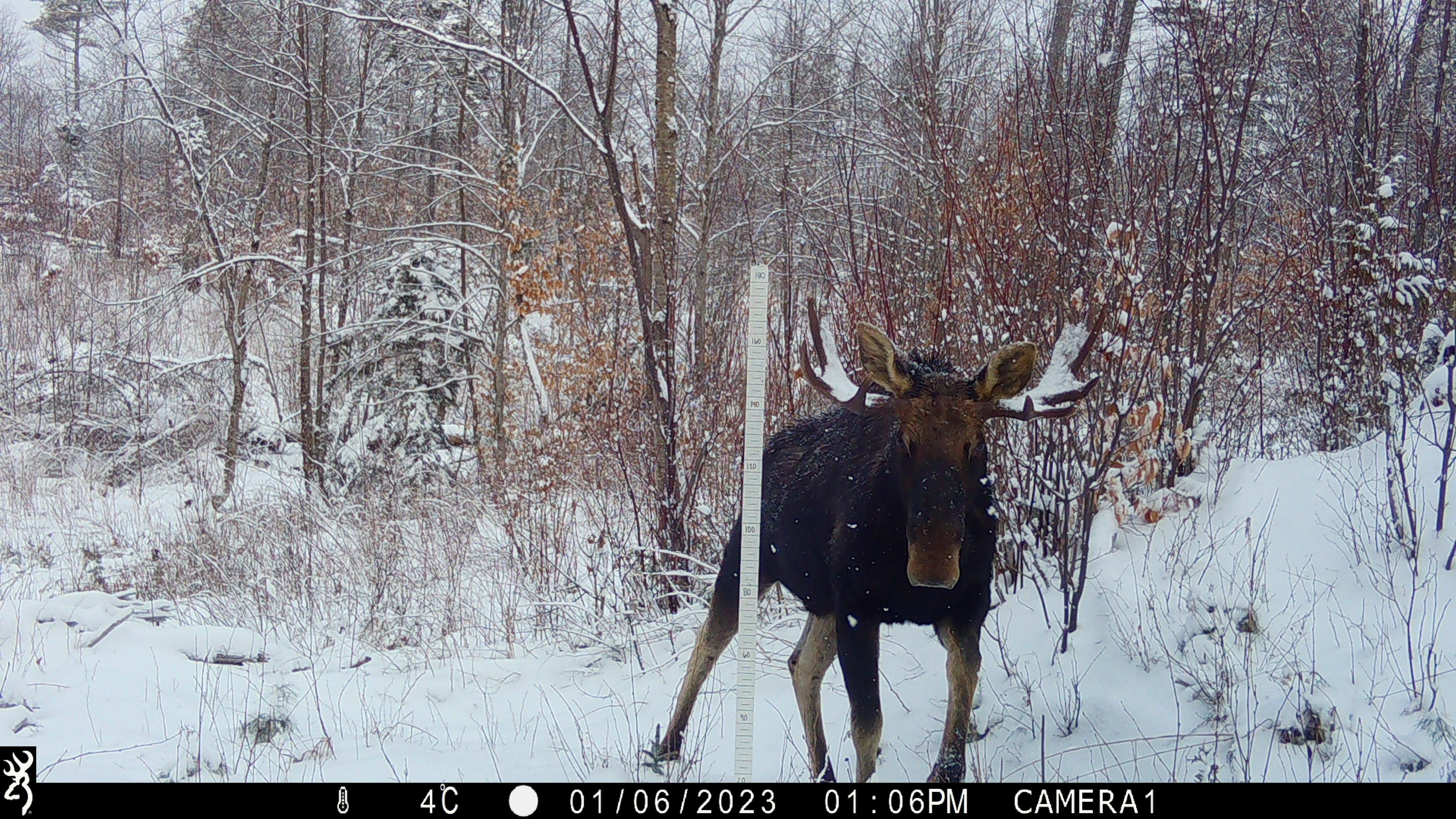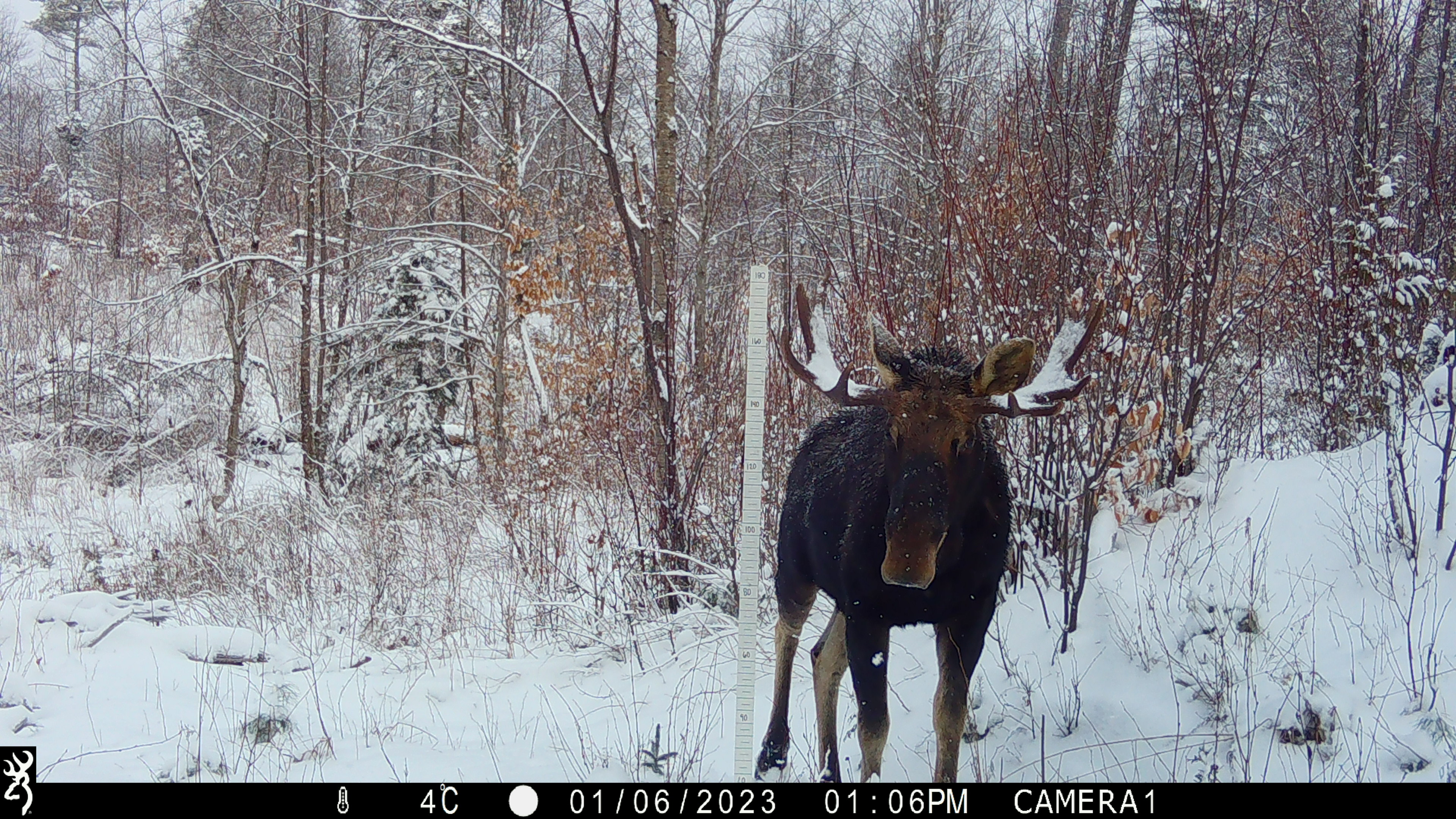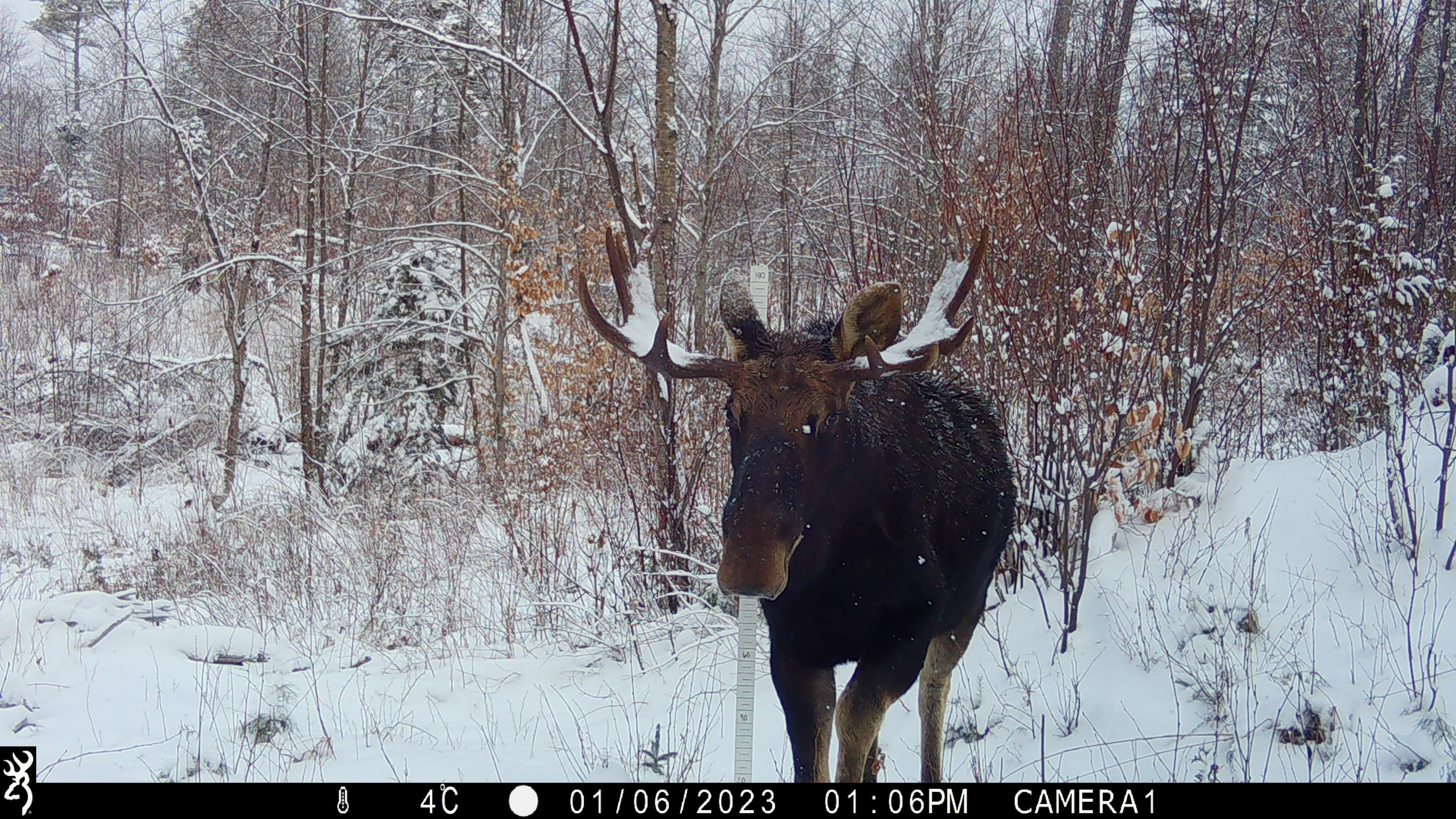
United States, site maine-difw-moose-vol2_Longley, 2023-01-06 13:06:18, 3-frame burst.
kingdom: Animalia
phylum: Chordata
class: Mammalia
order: Artiodactyla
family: Cervidae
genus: Alces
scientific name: Alces alces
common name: moose